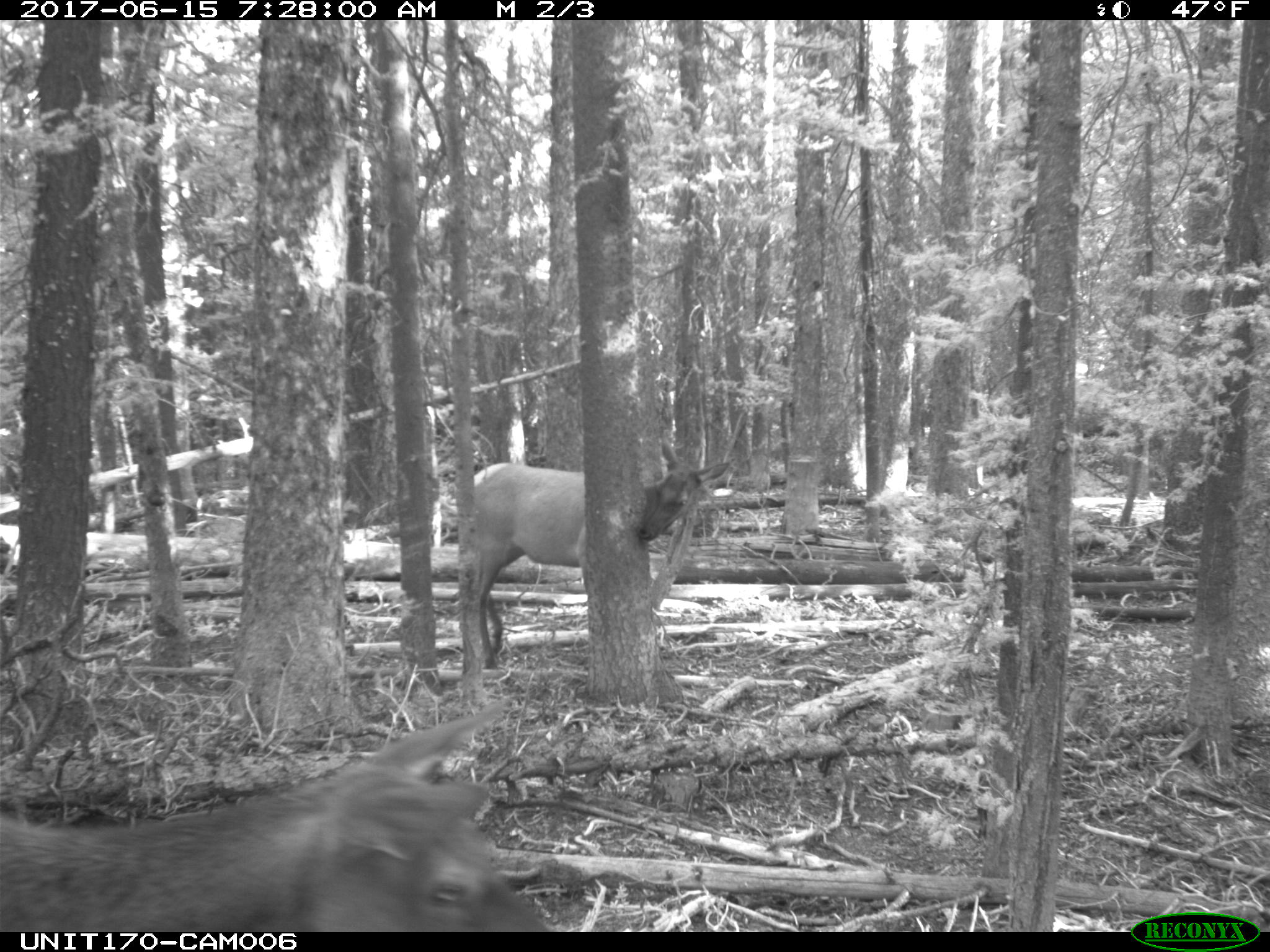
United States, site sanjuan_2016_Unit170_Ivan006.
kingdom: Animalia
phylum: Chordata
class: Mammalia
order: Artiodactyla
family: Cervidae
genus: Cervus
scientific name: Cervus elaphus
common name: red deer